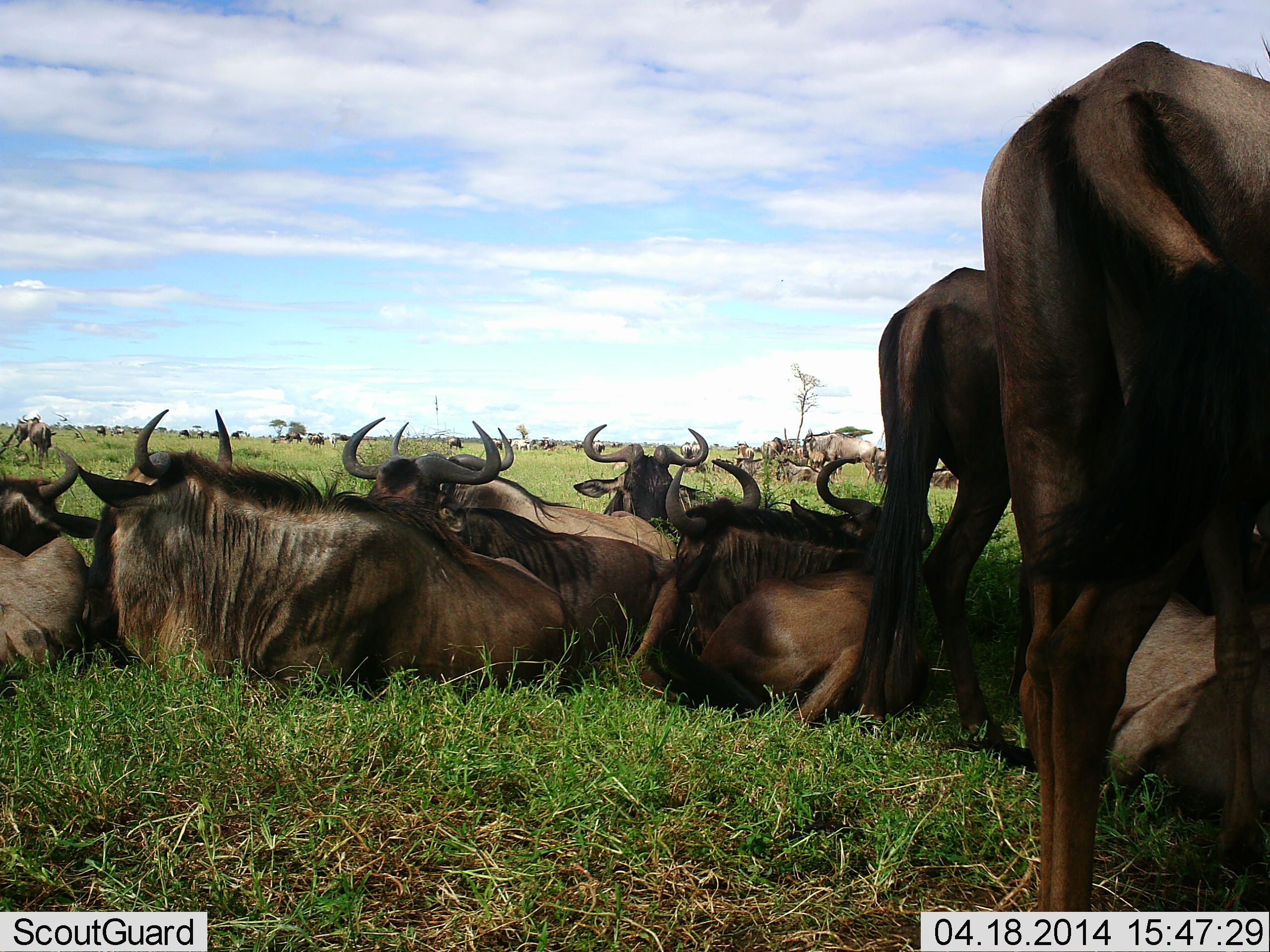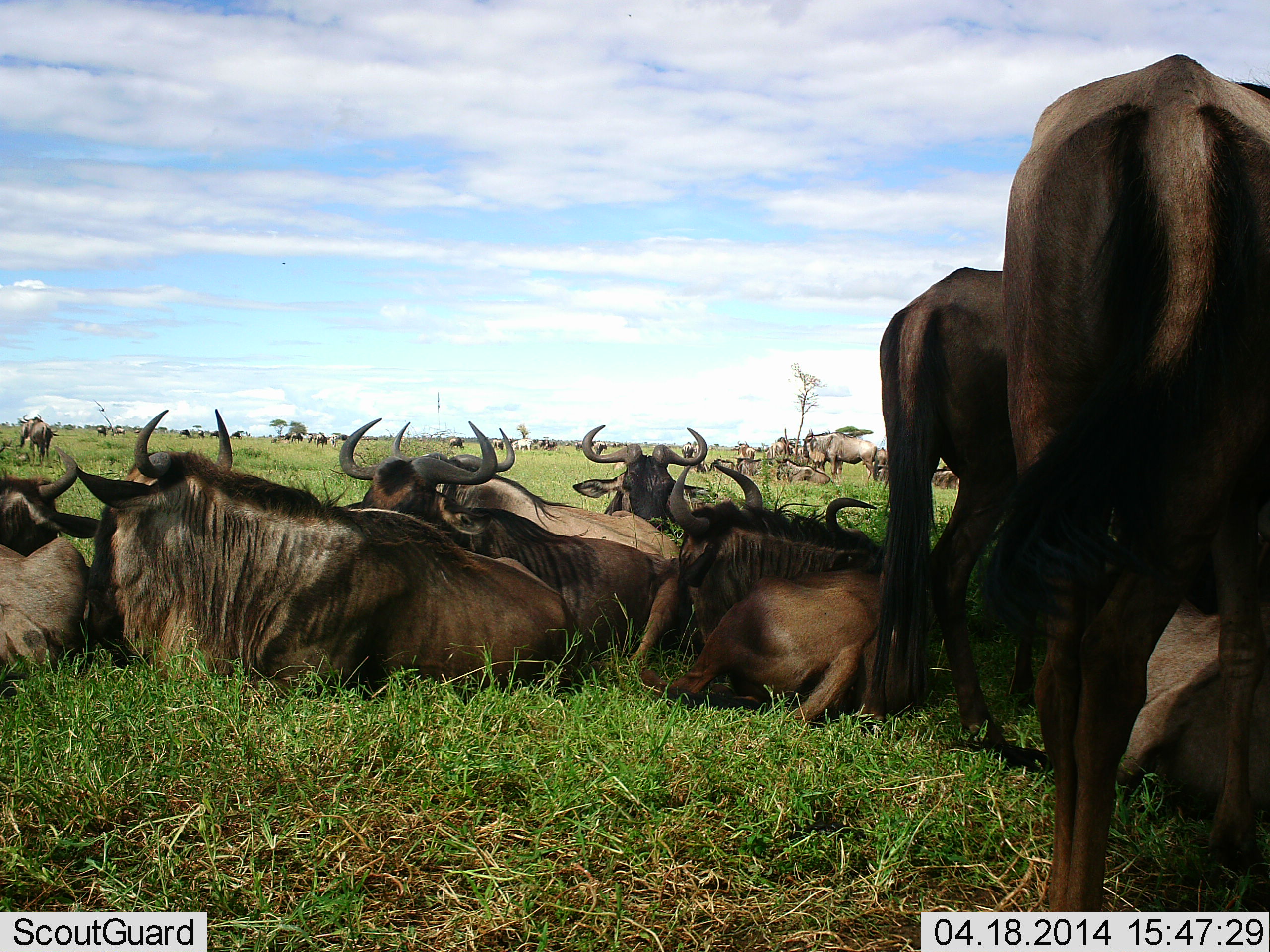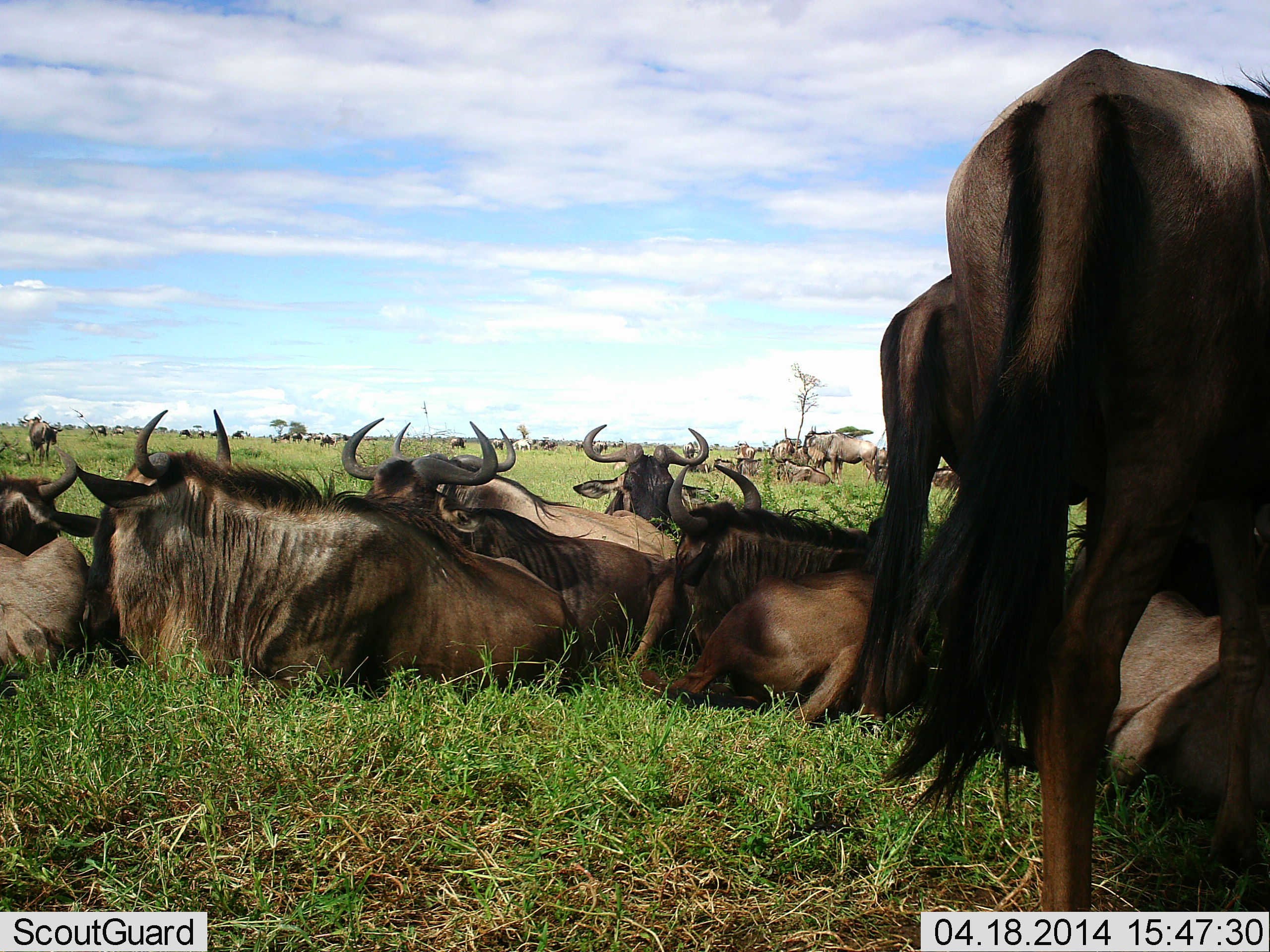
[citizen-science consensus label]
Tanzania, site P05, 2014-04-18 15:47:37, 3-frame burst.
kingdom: Animalia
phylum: Chordata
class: Mammalia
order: Artiodactyla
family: Bovidae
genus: Connochaetes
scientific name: Connochaetes taurinus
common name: blue wildebeest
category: wildebeest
Wildebeest (blue wildebeest) (Connochaetes taurinus), count 11-50. Behavior (volunteer vote fractions): standing 90%, resting 100%, moving 20%, interacting 0%. Young present (vote fraction): 10%. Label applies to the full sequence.